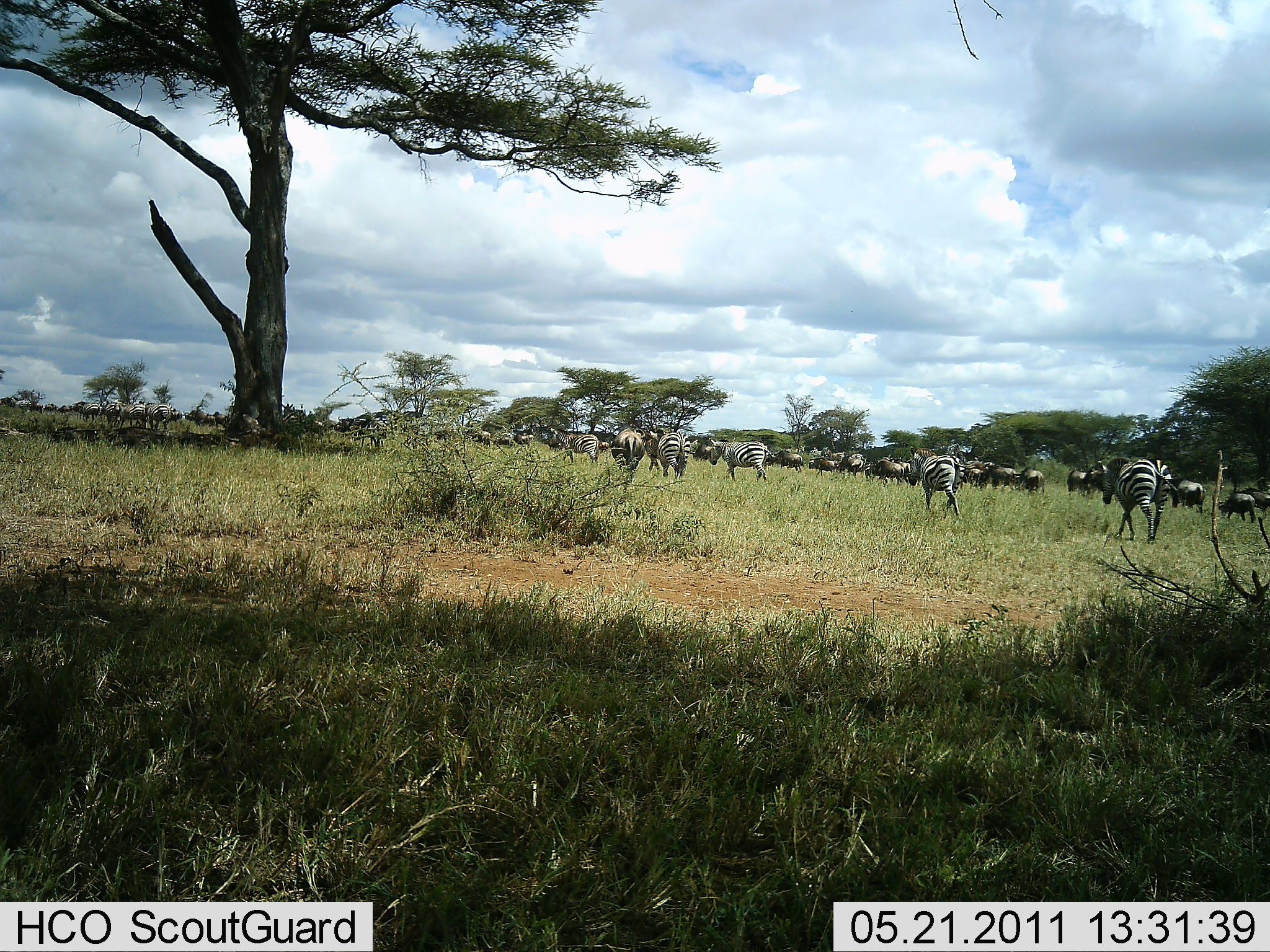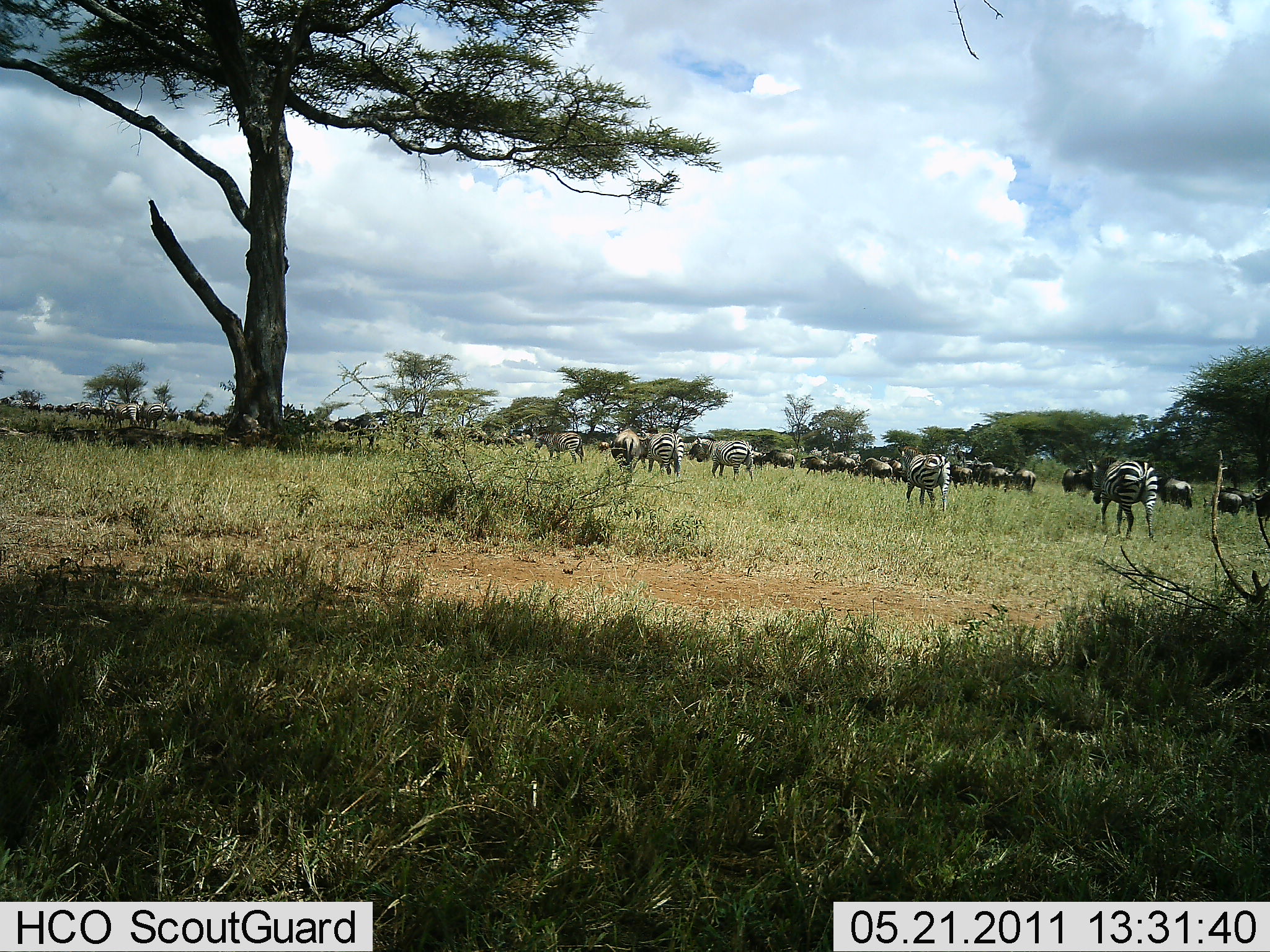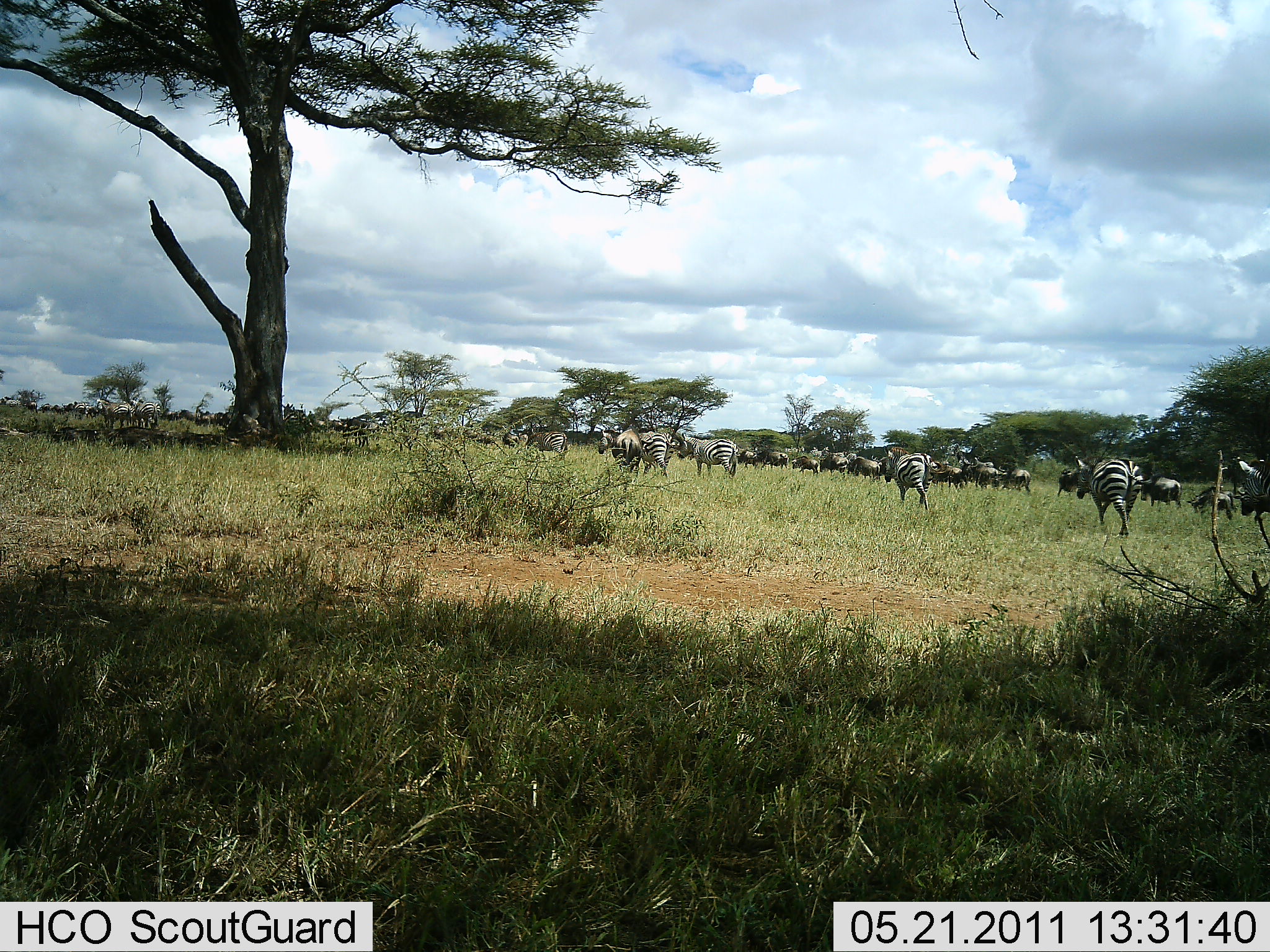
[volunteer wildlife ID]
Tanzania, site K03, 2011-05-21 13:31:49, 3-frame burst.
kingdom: Animalia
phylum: Chordata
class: Mammalia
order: Artiodactyla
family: Bovidae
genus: Connochaetes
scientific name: Connochaetes taurinus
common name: blue wildebeest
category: wildebeest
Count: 11-50.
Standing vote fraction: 0%.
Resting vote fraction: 0%.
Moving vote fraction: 100%.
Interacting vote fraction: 0%.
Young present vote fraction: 0%.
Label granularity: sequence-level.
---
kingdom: Animalia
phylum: Chordata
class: Mammalia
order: Perissodactyla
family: Equidae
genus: Equus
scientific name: Equus quagga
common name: plains zebra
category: zebra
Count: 11-50.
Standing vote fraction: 4%.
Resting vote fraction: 0%.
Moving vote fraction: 100%.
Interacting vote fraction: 0%.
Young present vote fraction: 4%.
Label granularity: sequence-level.